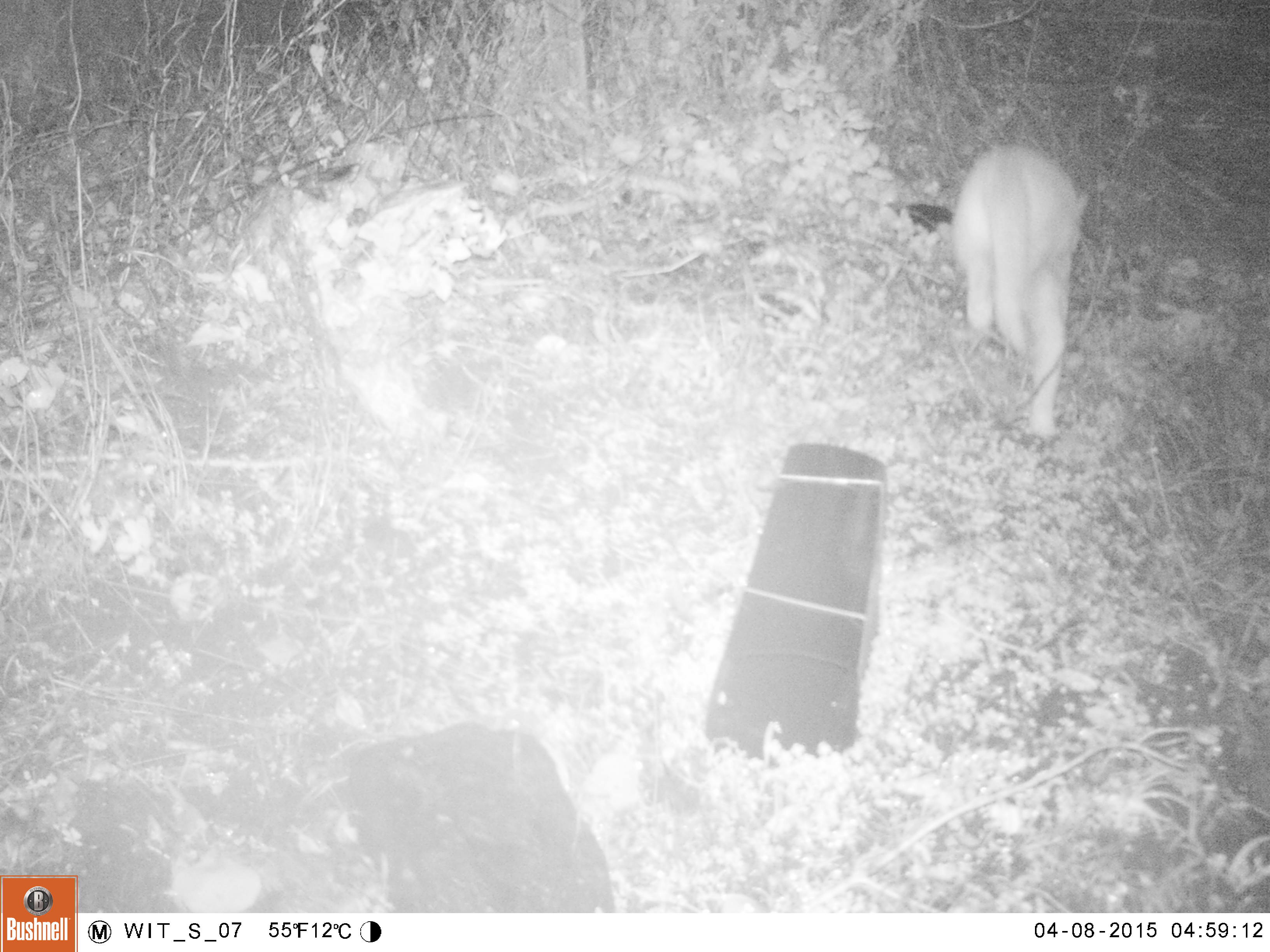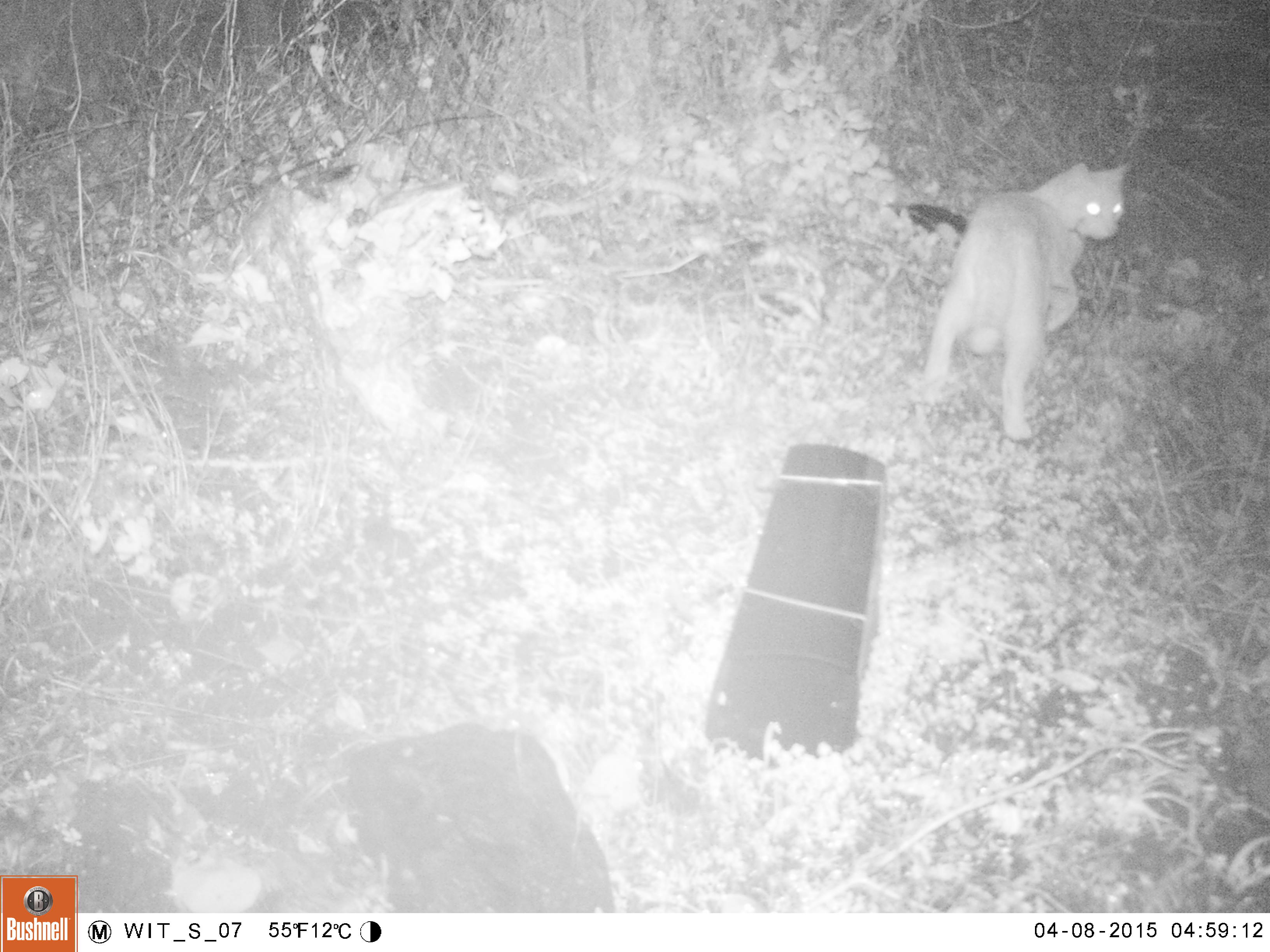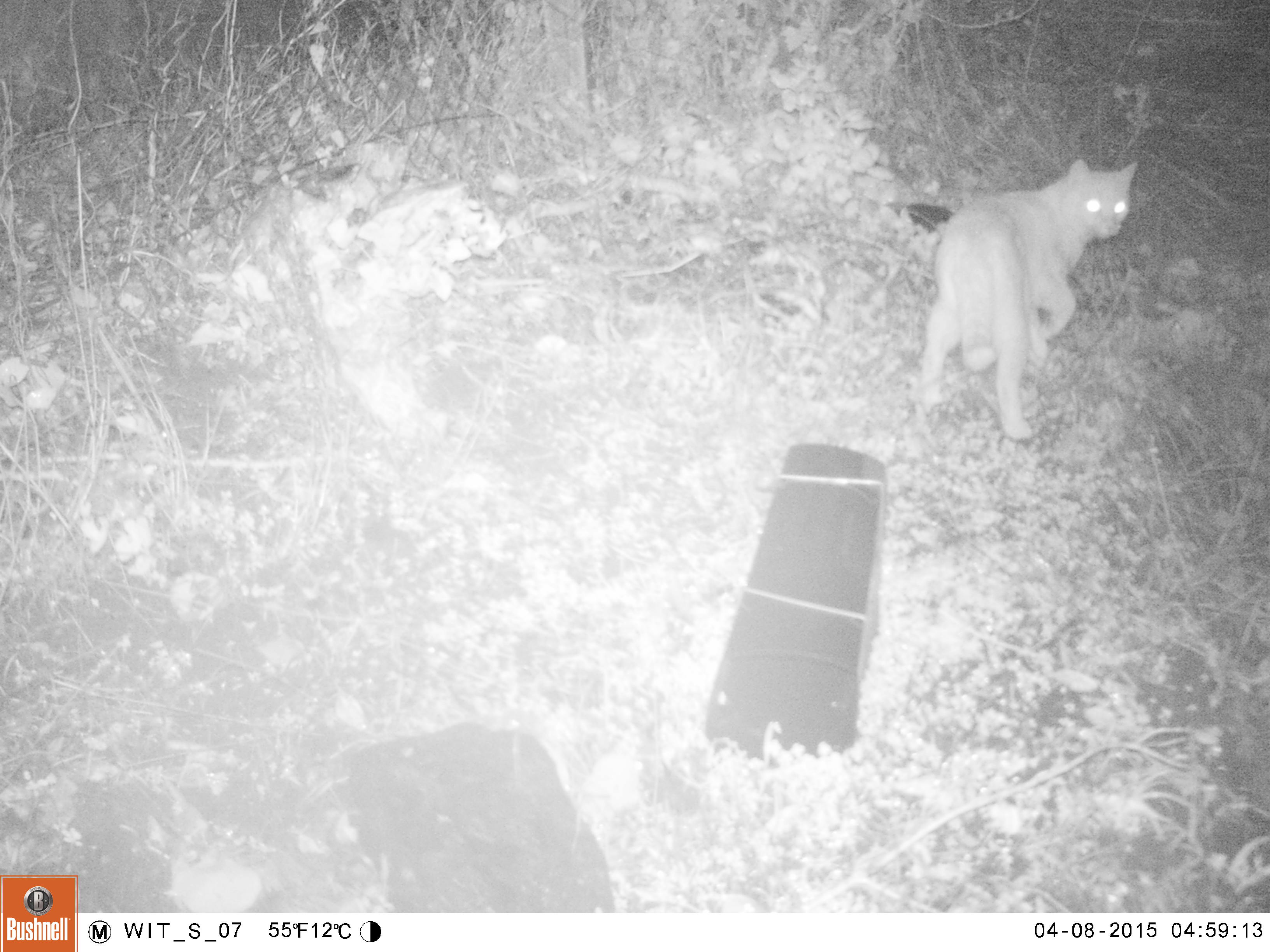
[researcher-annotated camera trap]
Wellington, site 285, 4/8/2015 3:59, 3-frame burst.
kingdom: Animalia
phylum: Chordata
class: Mammalia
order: Carnivora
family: Felidae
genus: Felis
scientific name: Felis catus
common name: cat